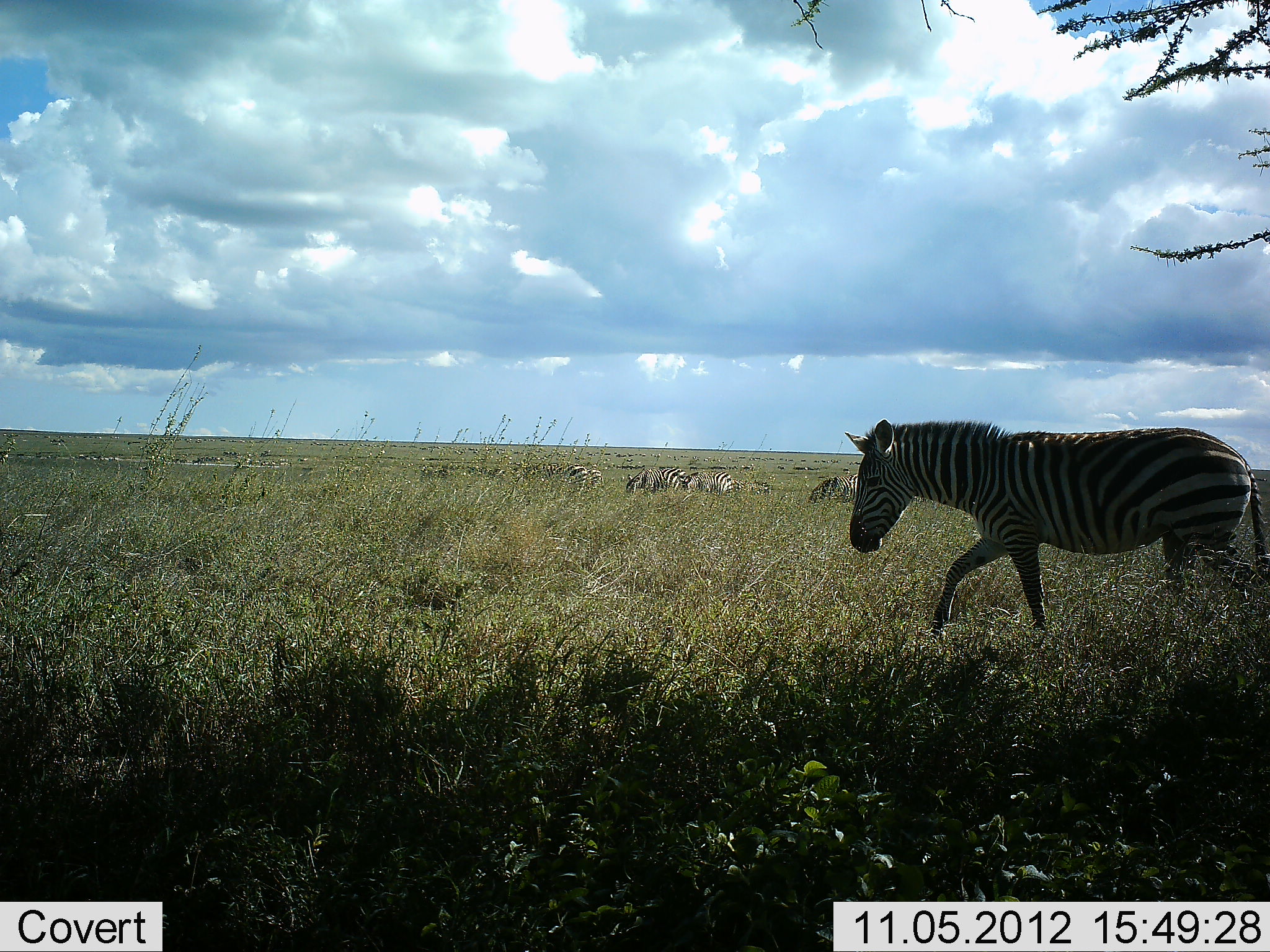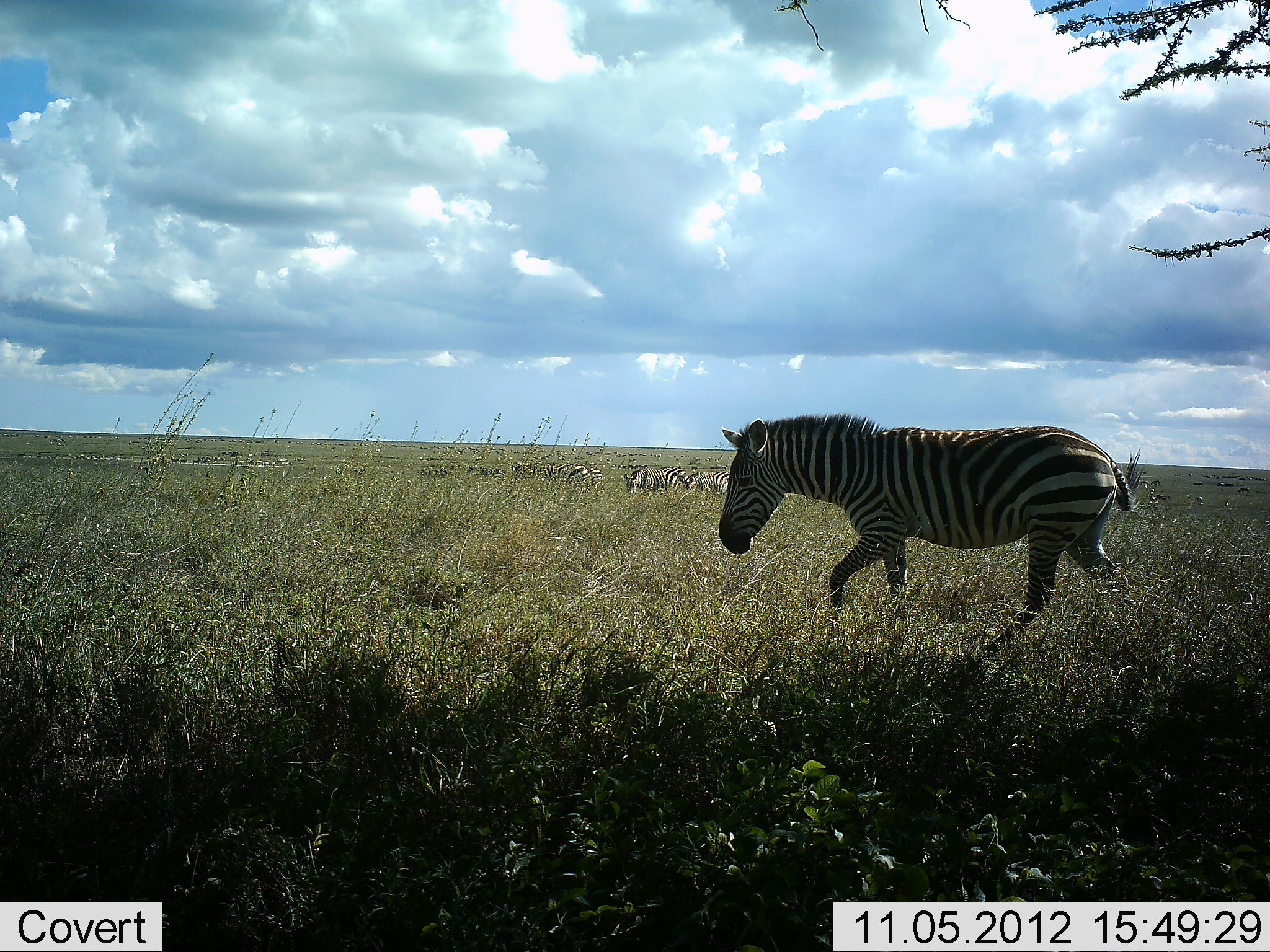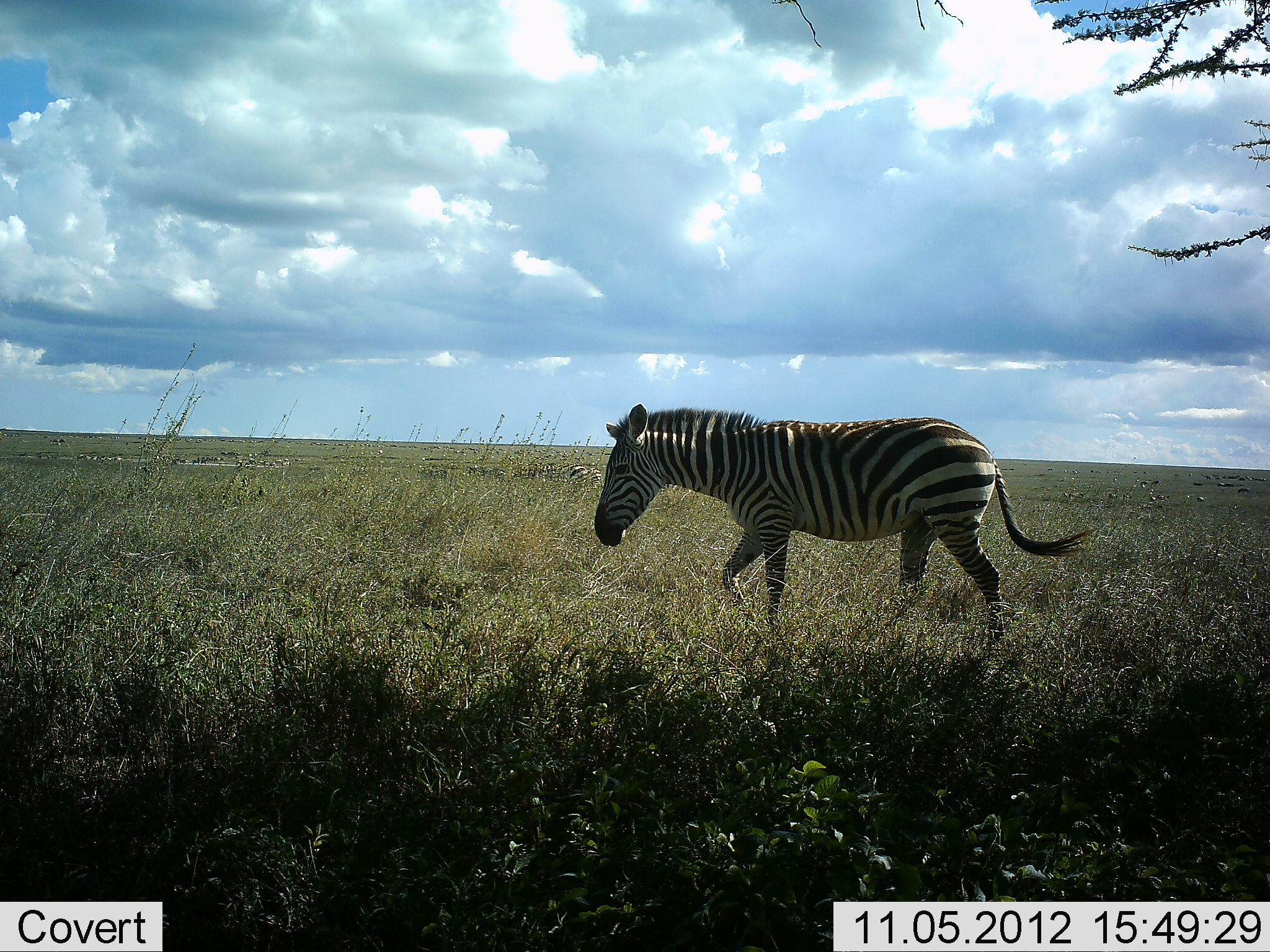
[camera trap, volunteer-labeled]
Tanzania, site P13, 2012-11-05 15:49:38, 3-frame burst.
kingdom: Animalia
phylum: Chordata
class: Mammalia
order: Perissodactyla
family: Equidae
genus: Equus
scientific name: Equus quagga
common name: plains zebra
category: zebra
Zebra (plains zebra) (Equus quagga), count 6. Behavior (volunteer vote fractions): standing 40%, resting 20%, moving 80%, interacting 0%. Young present (vote fraction): 0%. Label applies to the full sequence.